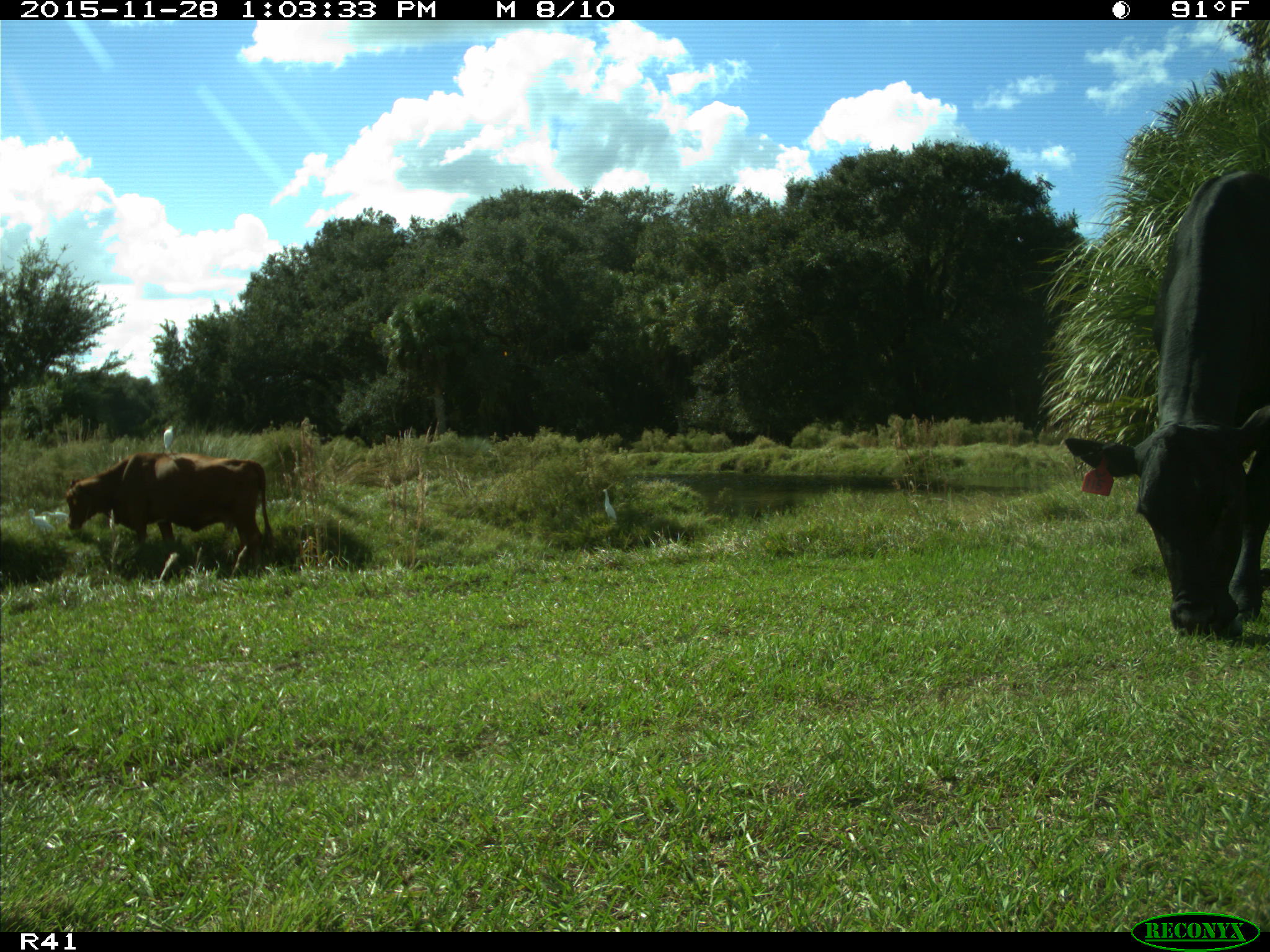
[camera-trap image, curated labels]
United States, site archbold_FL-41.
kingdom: Animalia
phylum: Chordata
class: Mammalia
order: Artiodactyla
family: Bovidae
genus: Bos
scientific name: Bos taurus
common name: domestic cow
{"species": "Bos taurus (domestic cow)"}